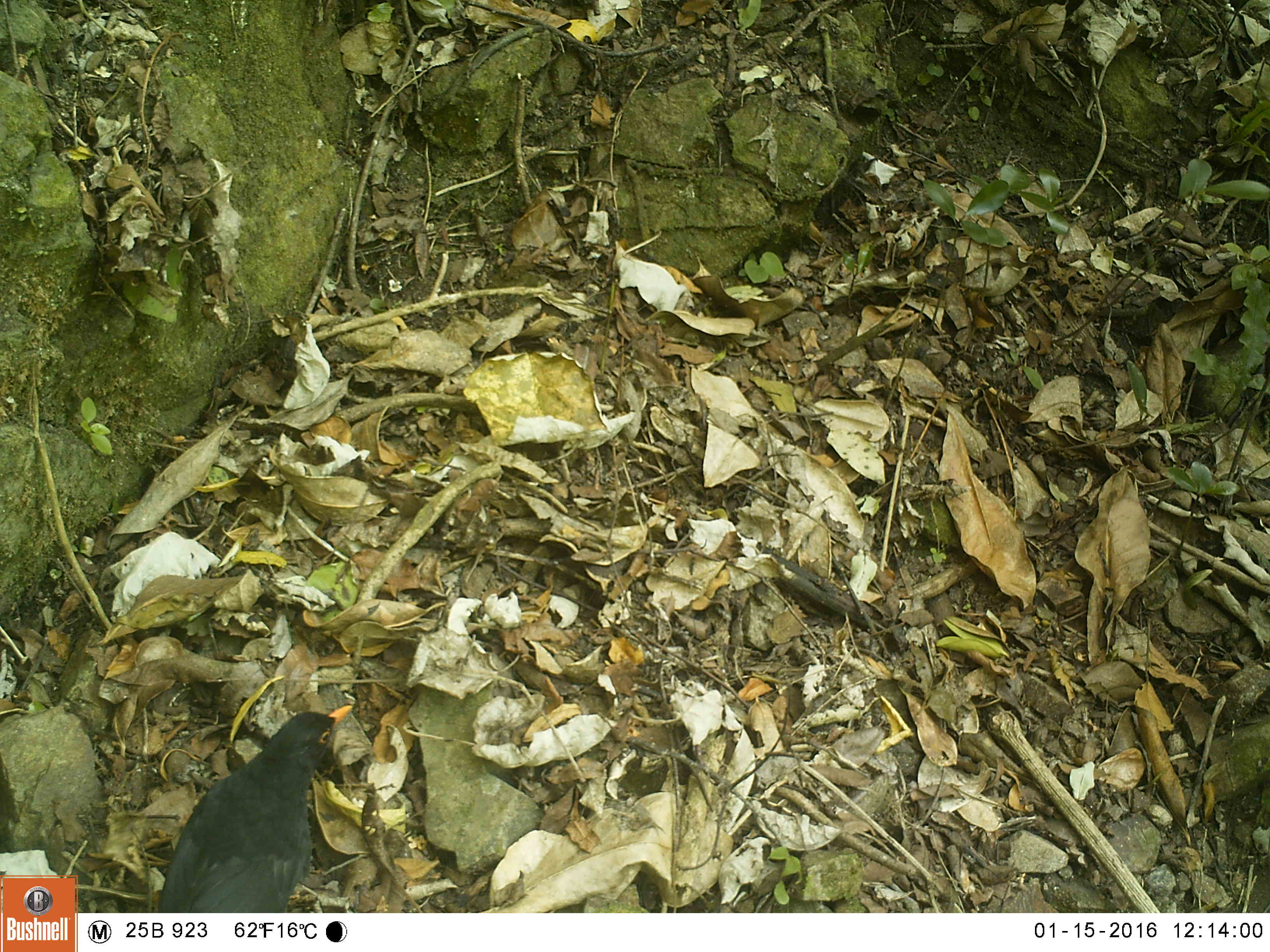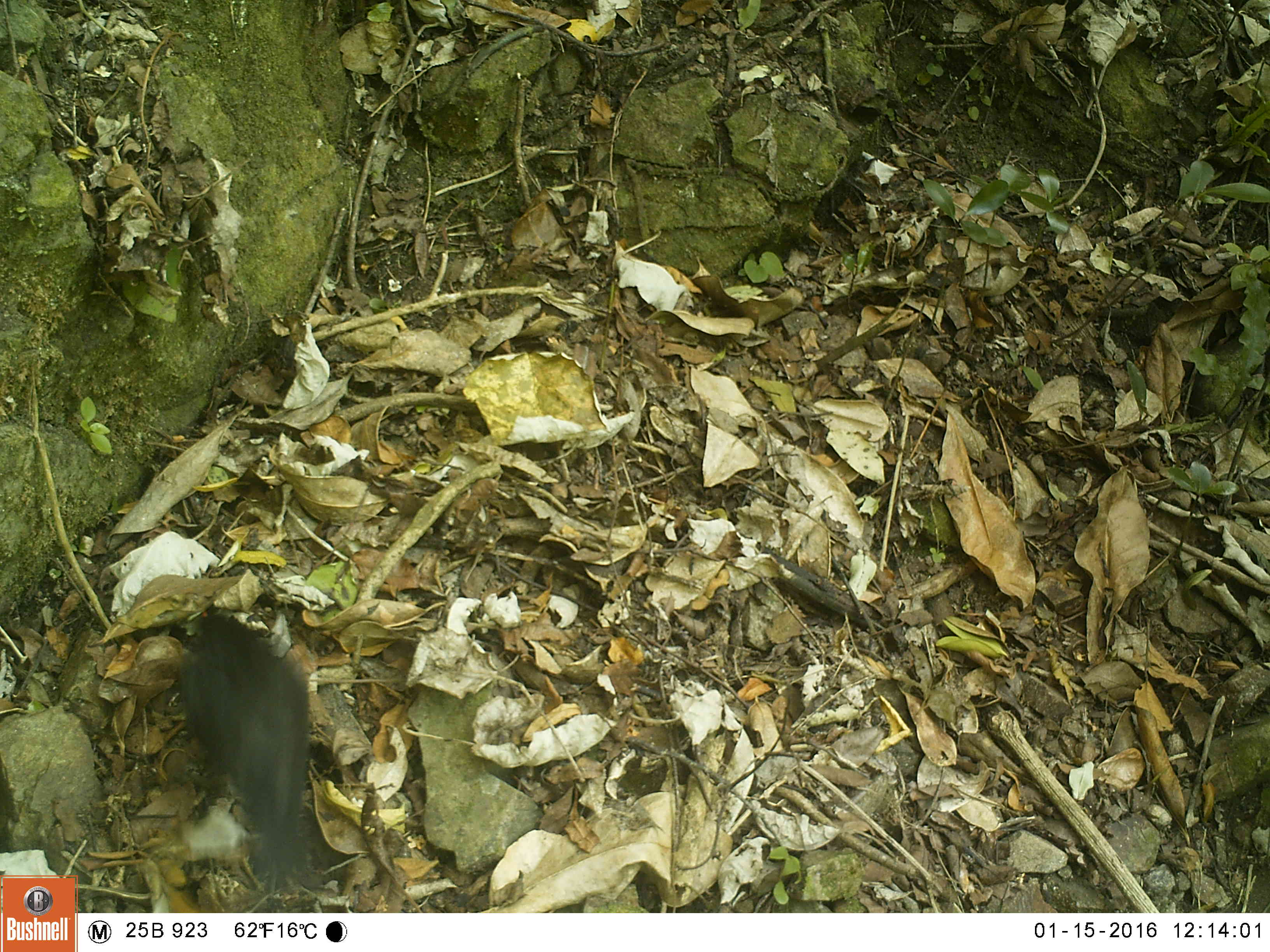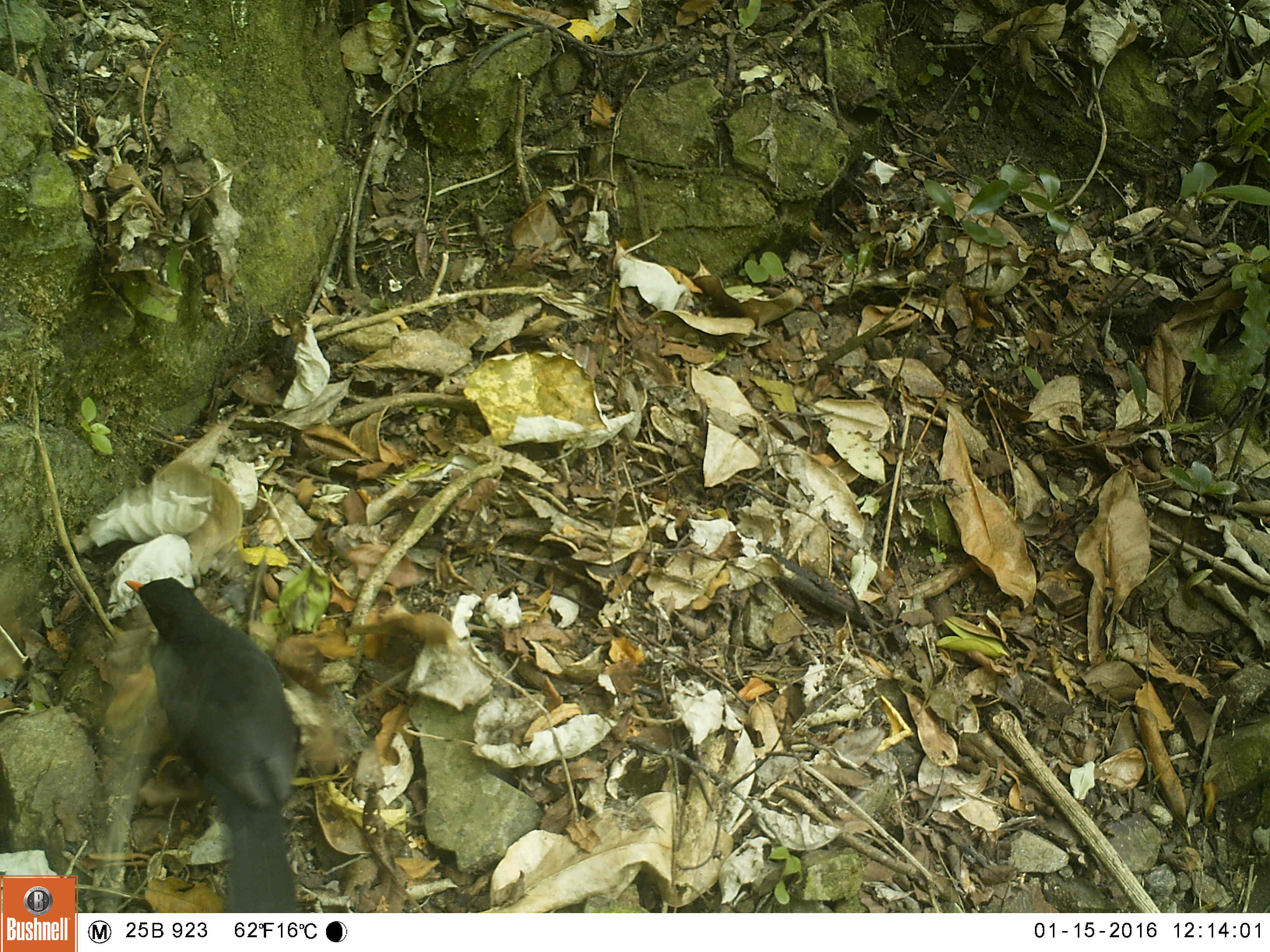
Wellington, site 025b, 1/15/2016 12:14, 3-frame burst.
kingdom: Animalia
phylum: Chordata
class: Aves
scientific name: Aves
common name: bird